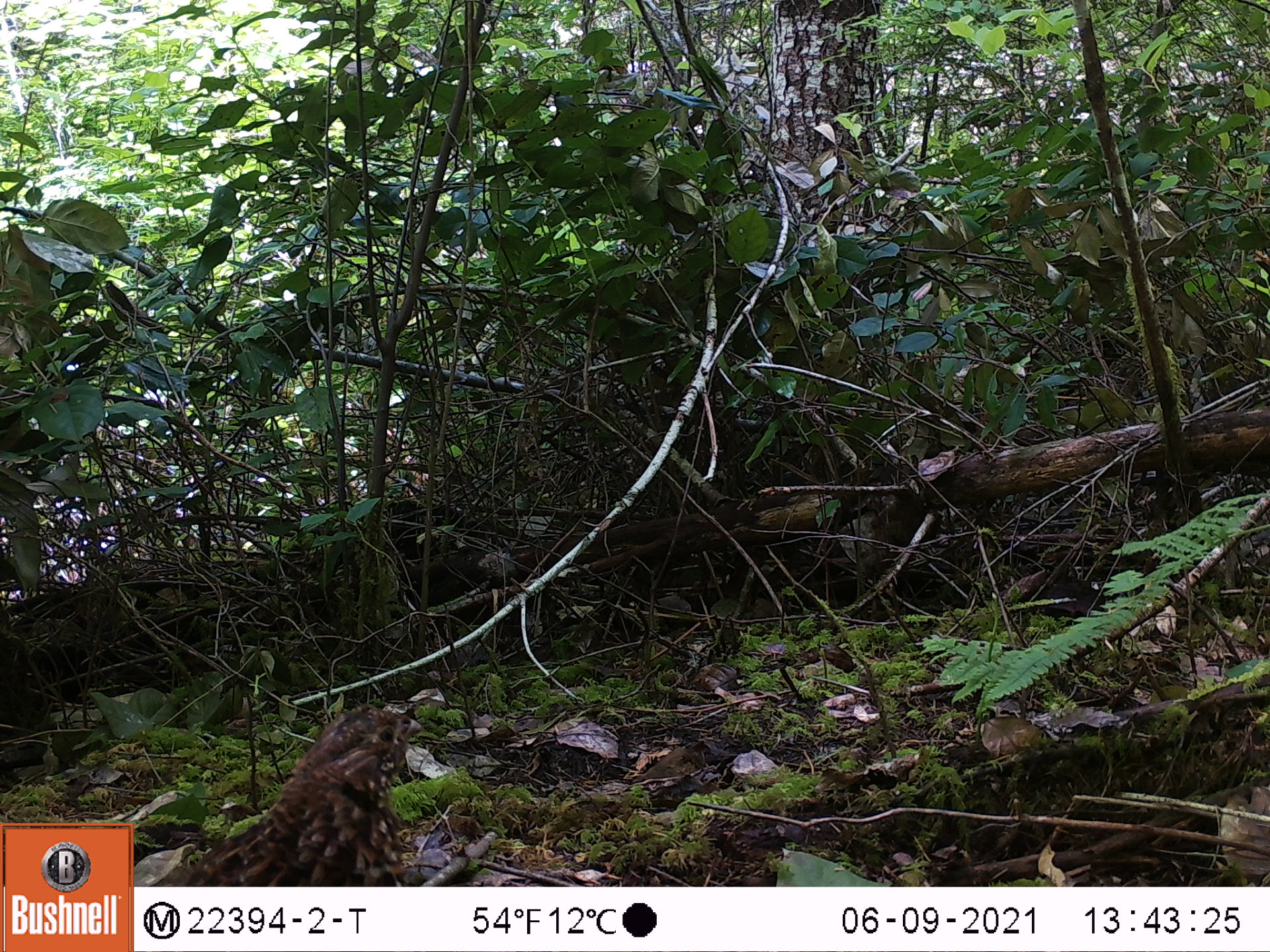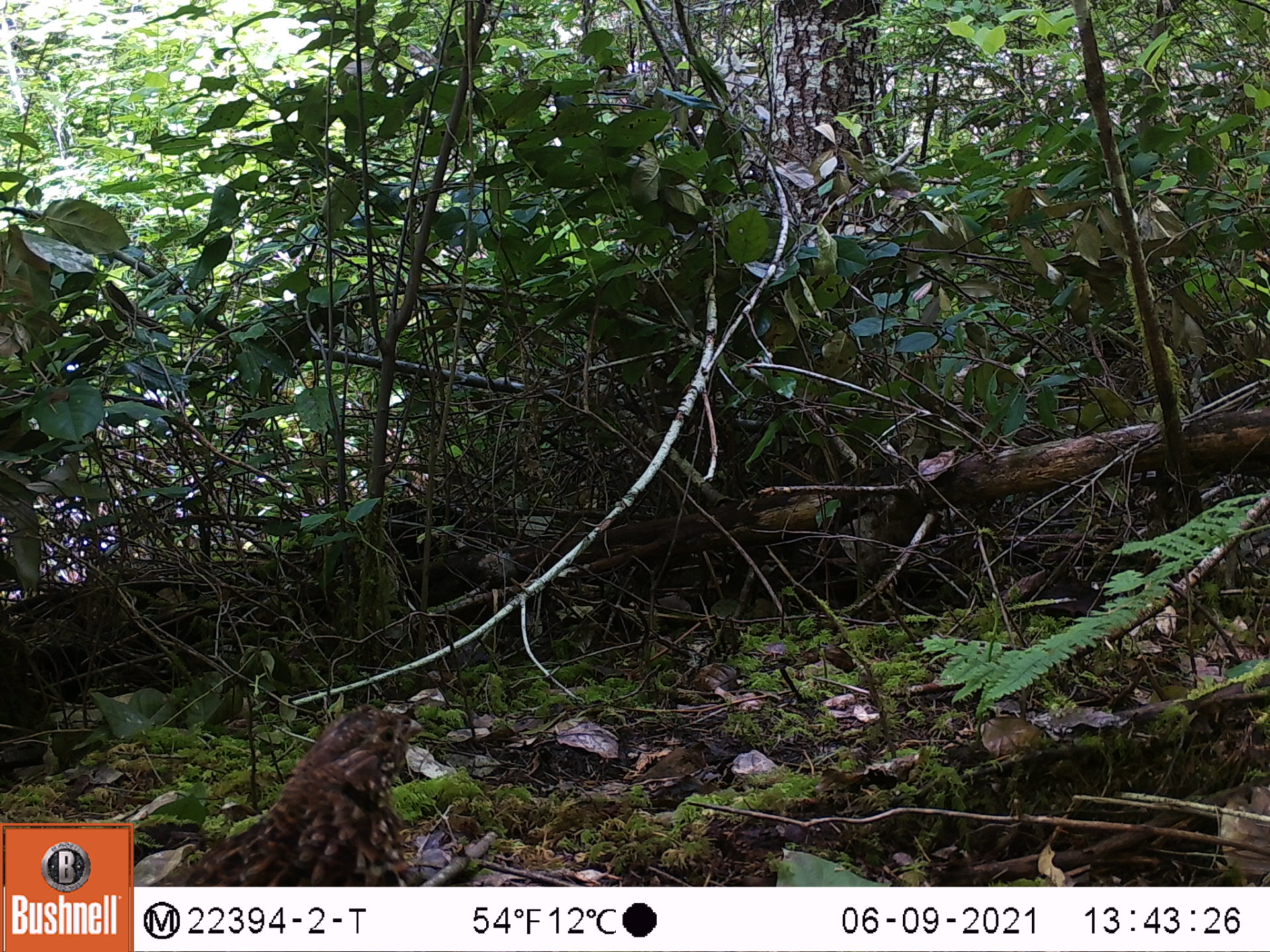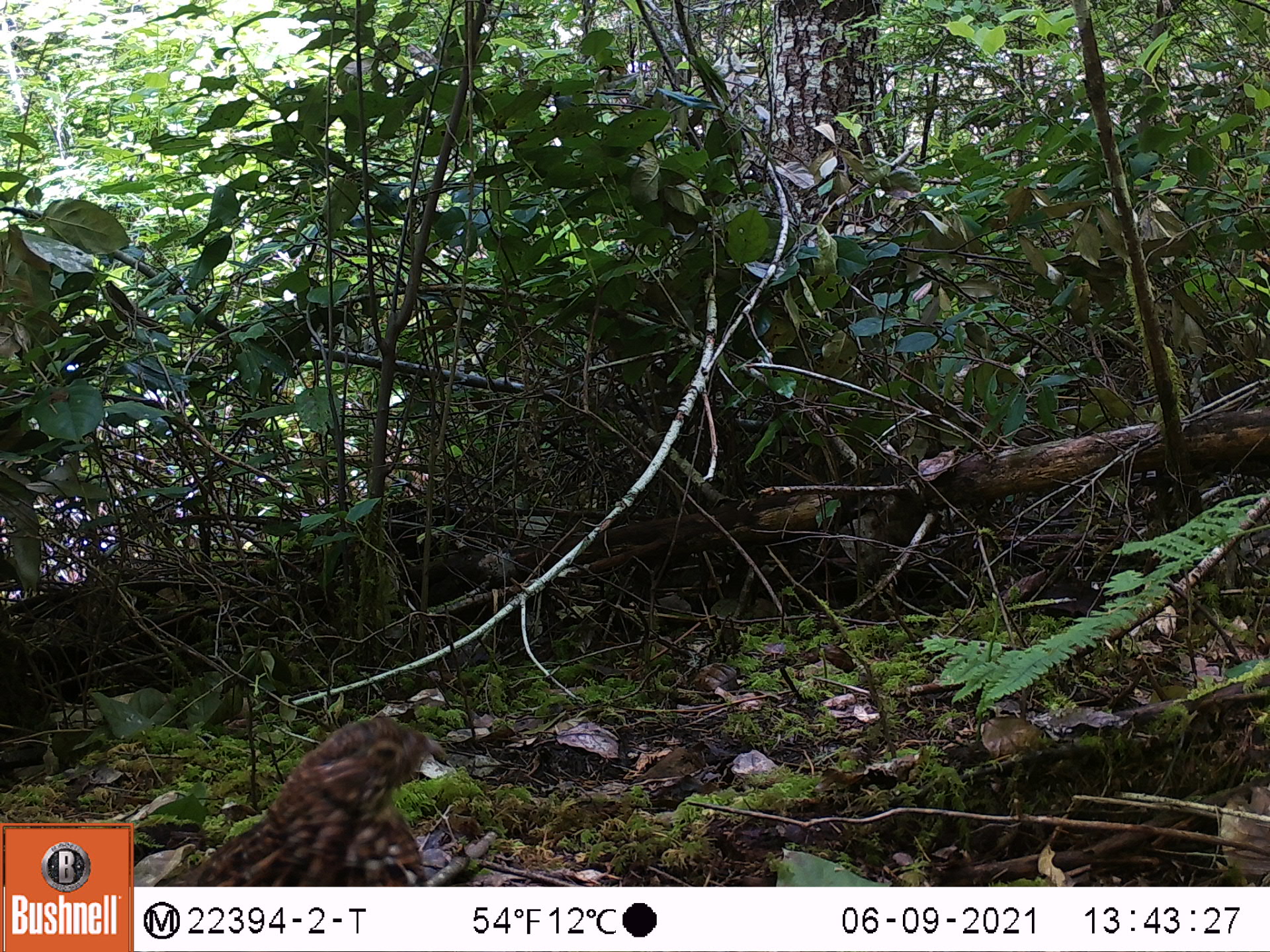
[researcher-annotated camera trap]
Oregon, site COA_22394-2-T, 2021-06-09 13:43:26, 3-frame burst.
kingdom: Animalia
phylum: Chordata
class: Aves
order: Galliformes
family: Phasianidae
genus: Bonasa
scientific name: Bonasa umbellus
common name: ruffed grouse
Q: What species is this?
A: Ruffed grouse (Bonasa umbellus).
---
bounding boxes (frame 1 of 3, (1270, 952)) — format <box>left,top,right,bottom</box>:
ruffed grouse: <box>140,687,447,885</box>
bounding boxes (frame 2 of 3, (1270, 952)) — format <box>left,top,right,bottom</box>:
ruffed grouse: <box>142,686,439,885</box>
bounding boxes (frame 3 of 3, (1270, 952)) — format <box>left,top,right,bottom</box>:
ruffed grouse: <box>150,705,478,885</box>